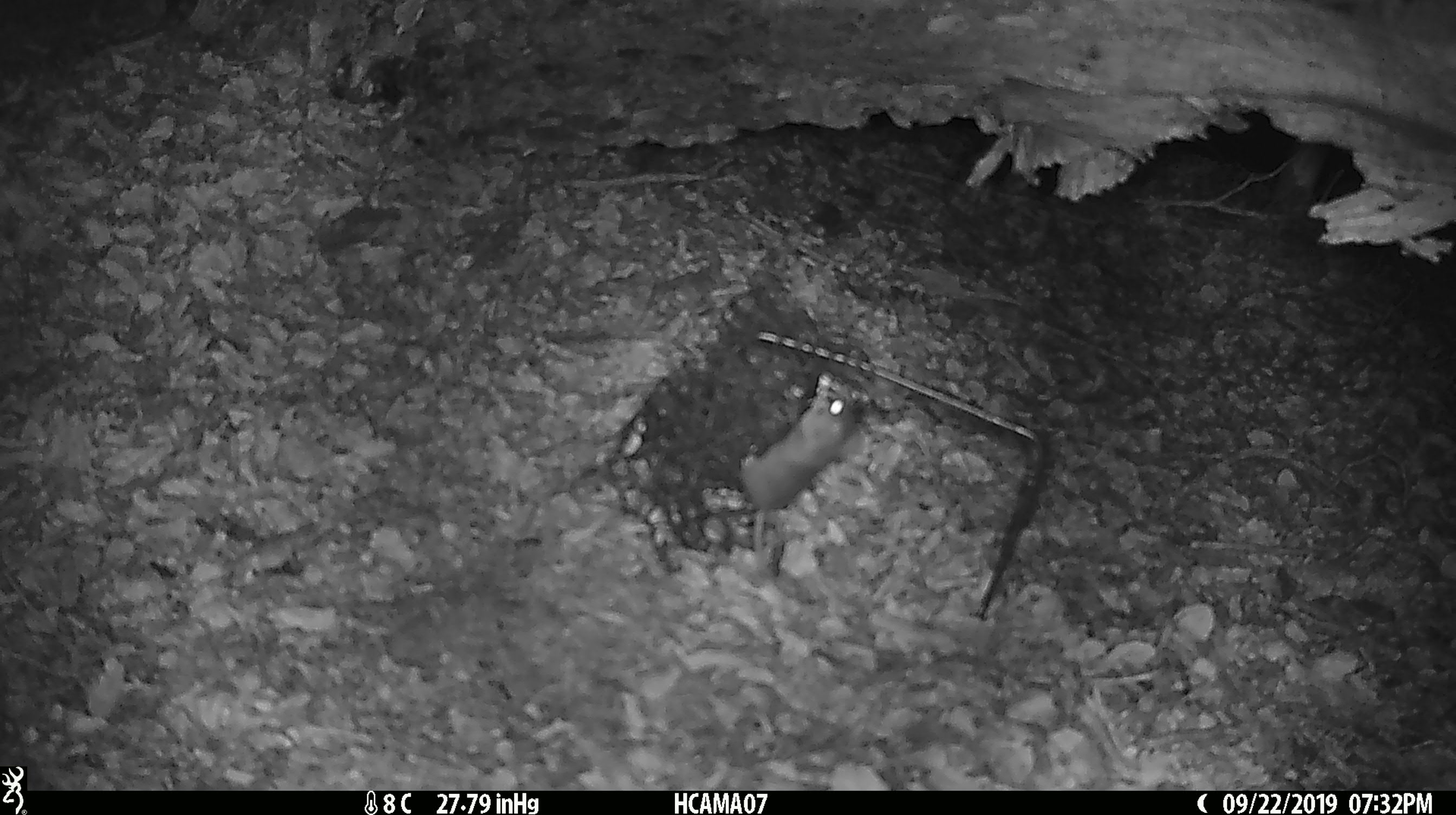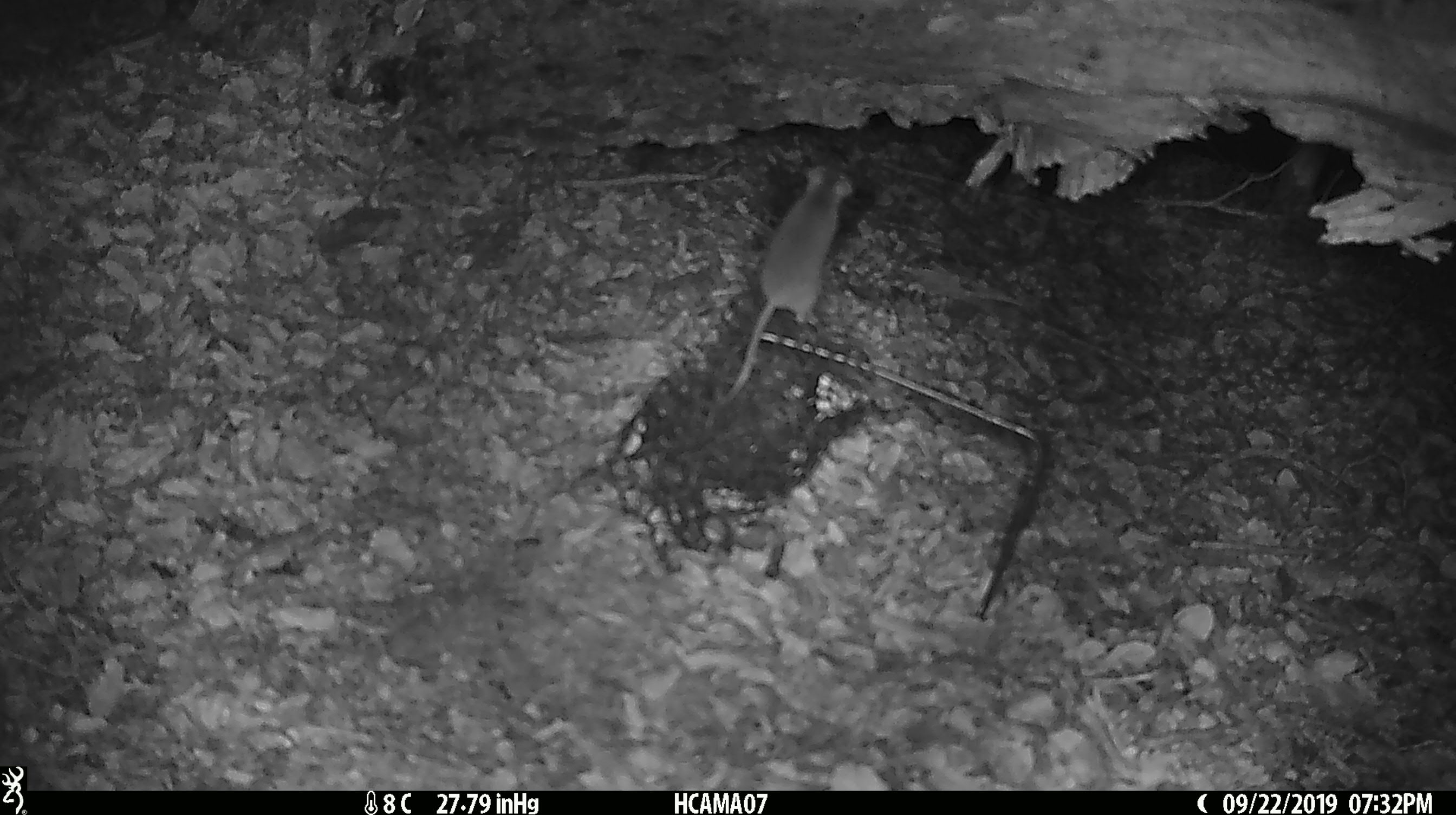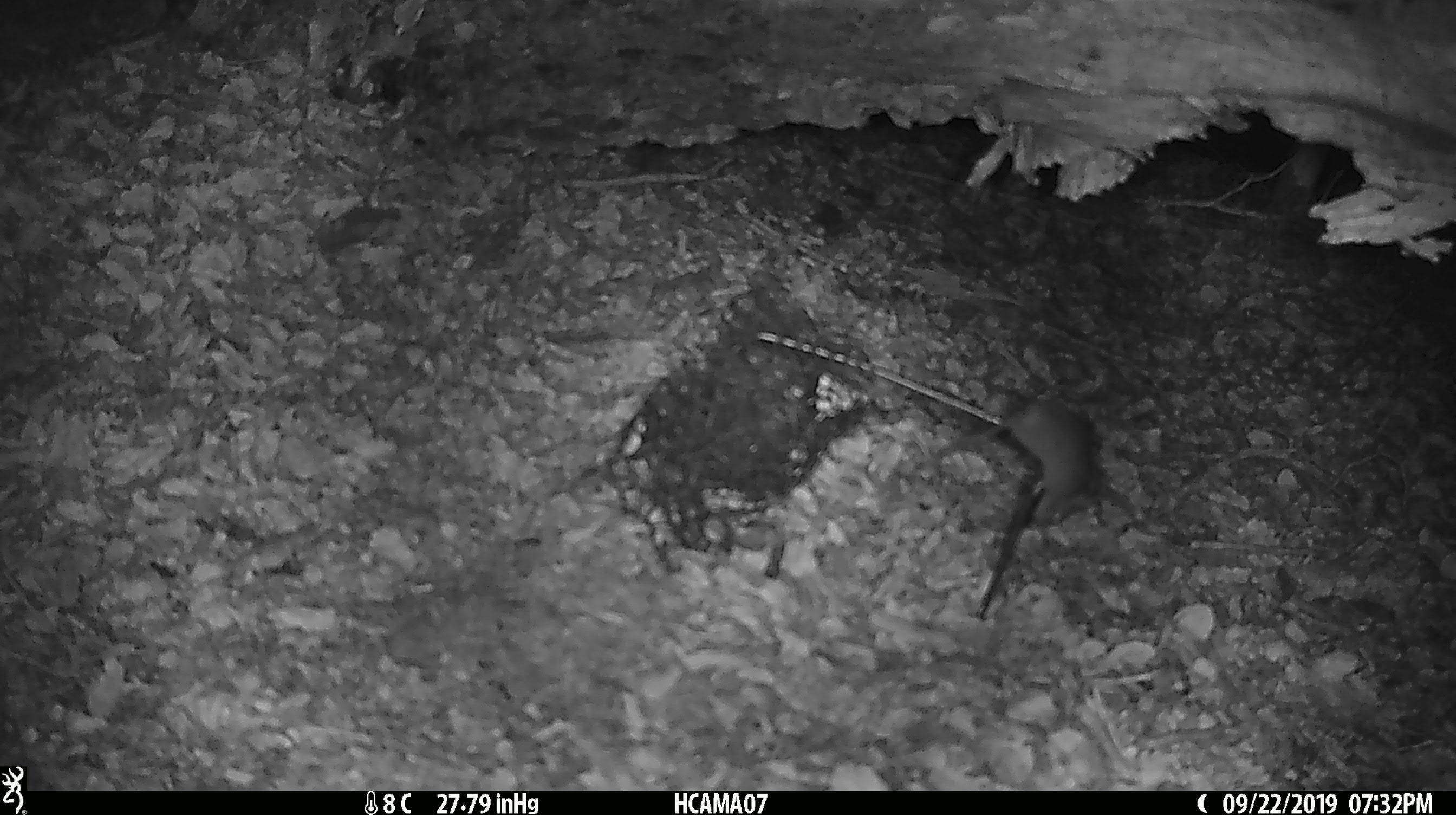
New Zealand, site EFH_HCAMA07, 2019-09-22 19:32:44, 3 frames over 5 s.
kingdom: Animalia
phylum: Chordata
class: Mammalia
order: Rodentia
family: Muridae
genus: Mus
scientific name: Mus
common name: mouse